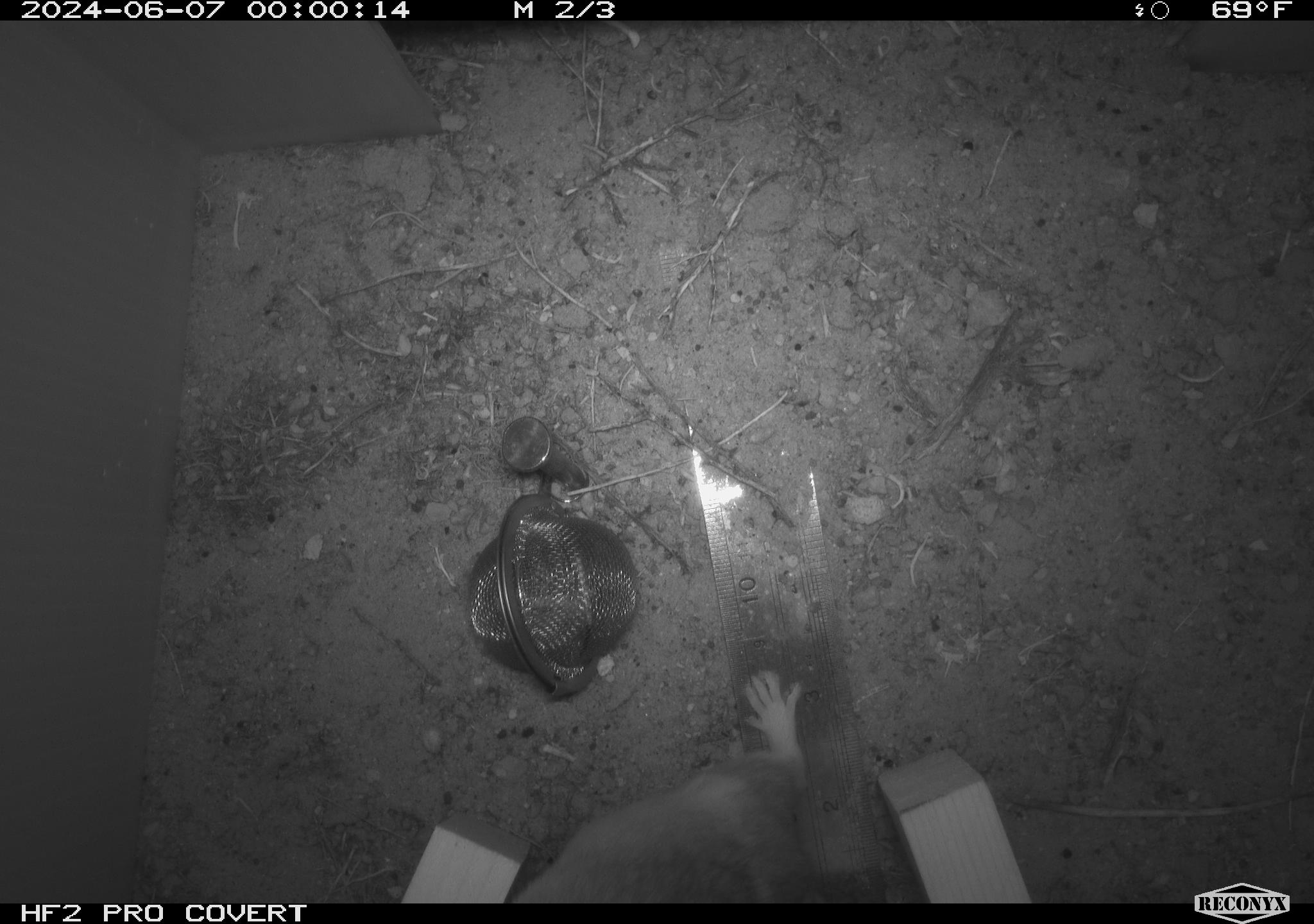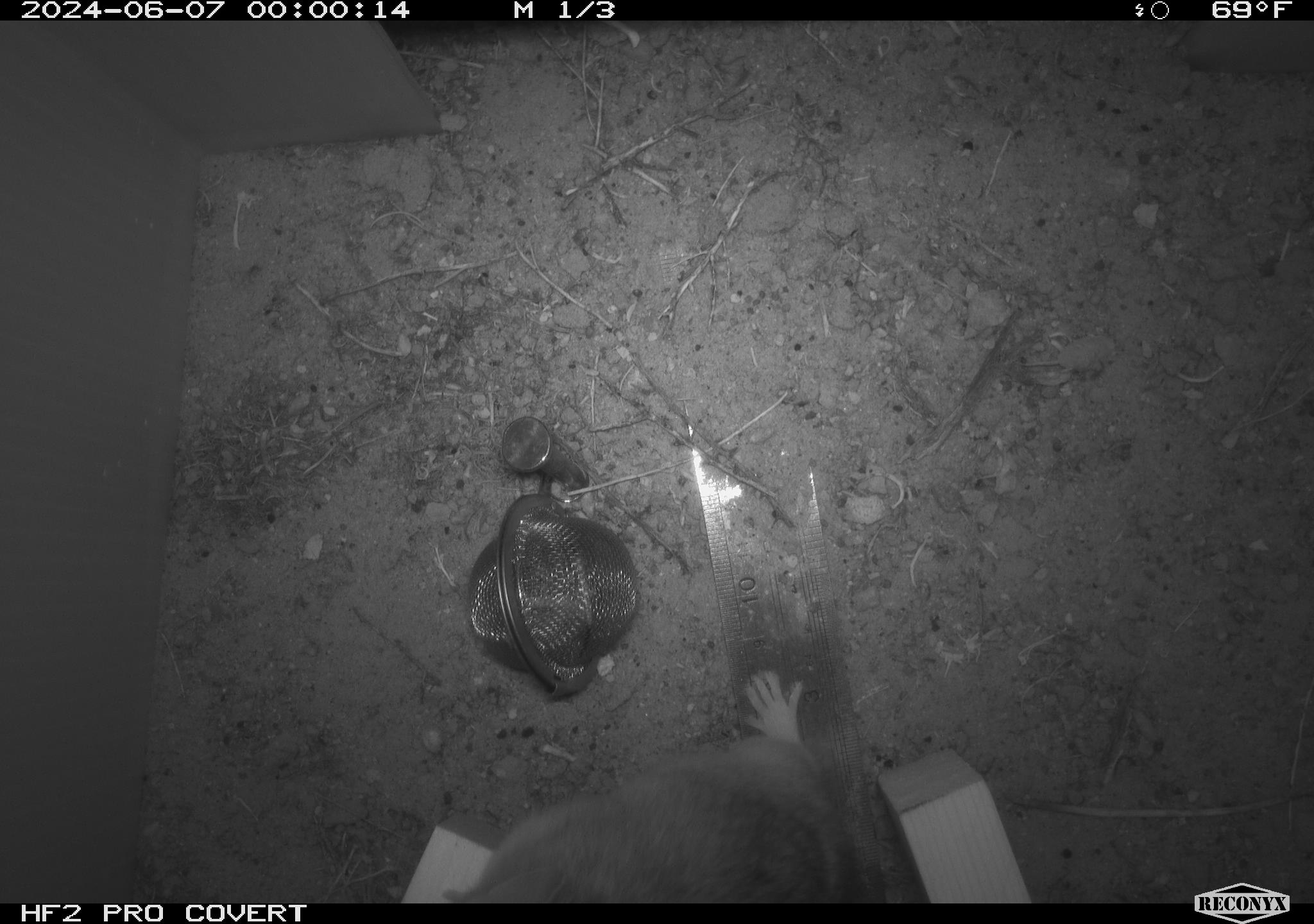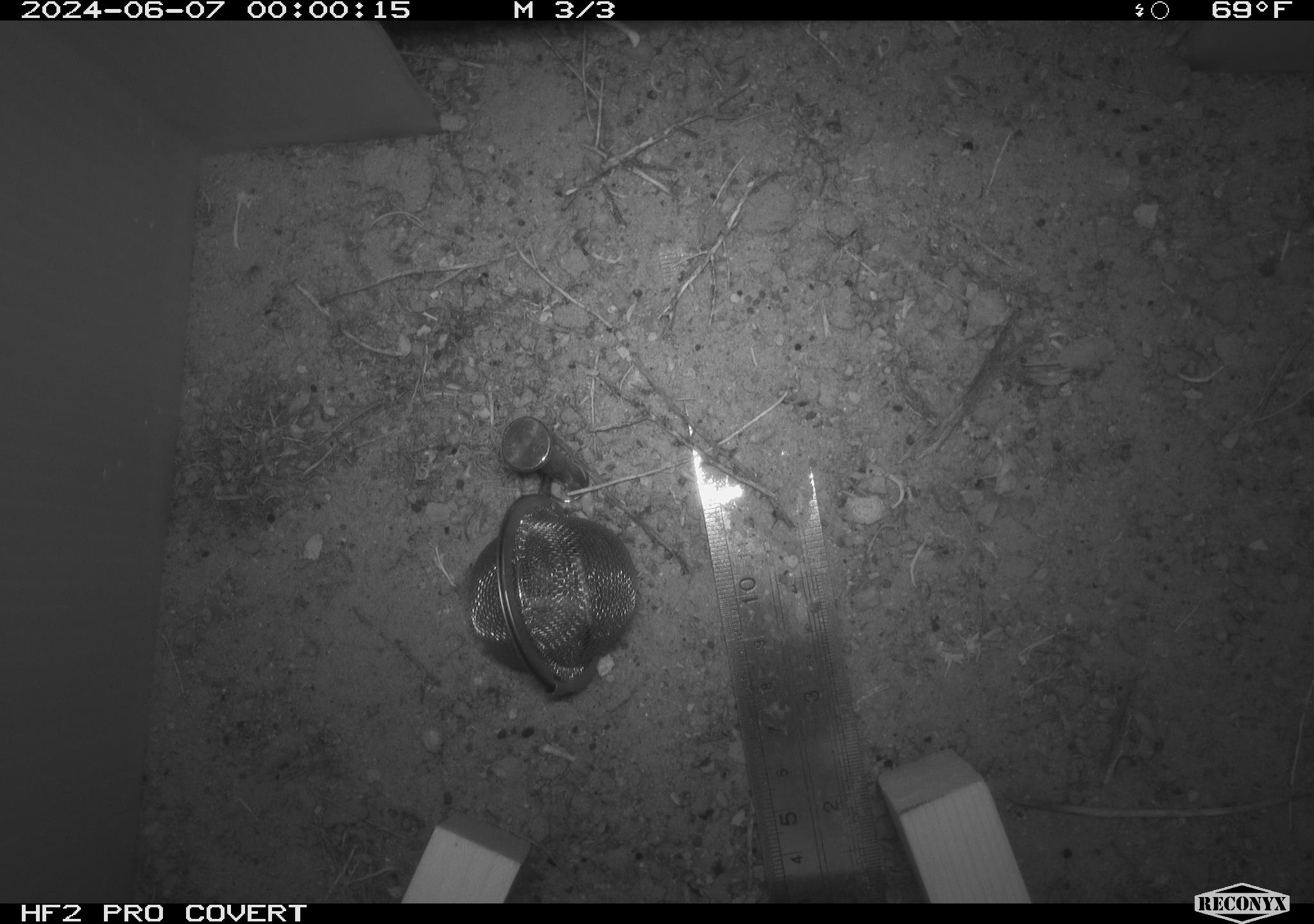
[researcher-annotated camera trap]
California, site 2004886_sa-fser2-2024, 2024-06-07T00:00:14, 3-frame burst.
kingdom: Animalia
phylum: Chordata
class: Mammalia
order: Rodentia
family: Cricetidae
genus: Neotoma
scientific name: Neotoma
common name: pack rat or woodrat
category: neotoma species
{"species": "neotoma species (pack rat or woodrat) (Neotoma)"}